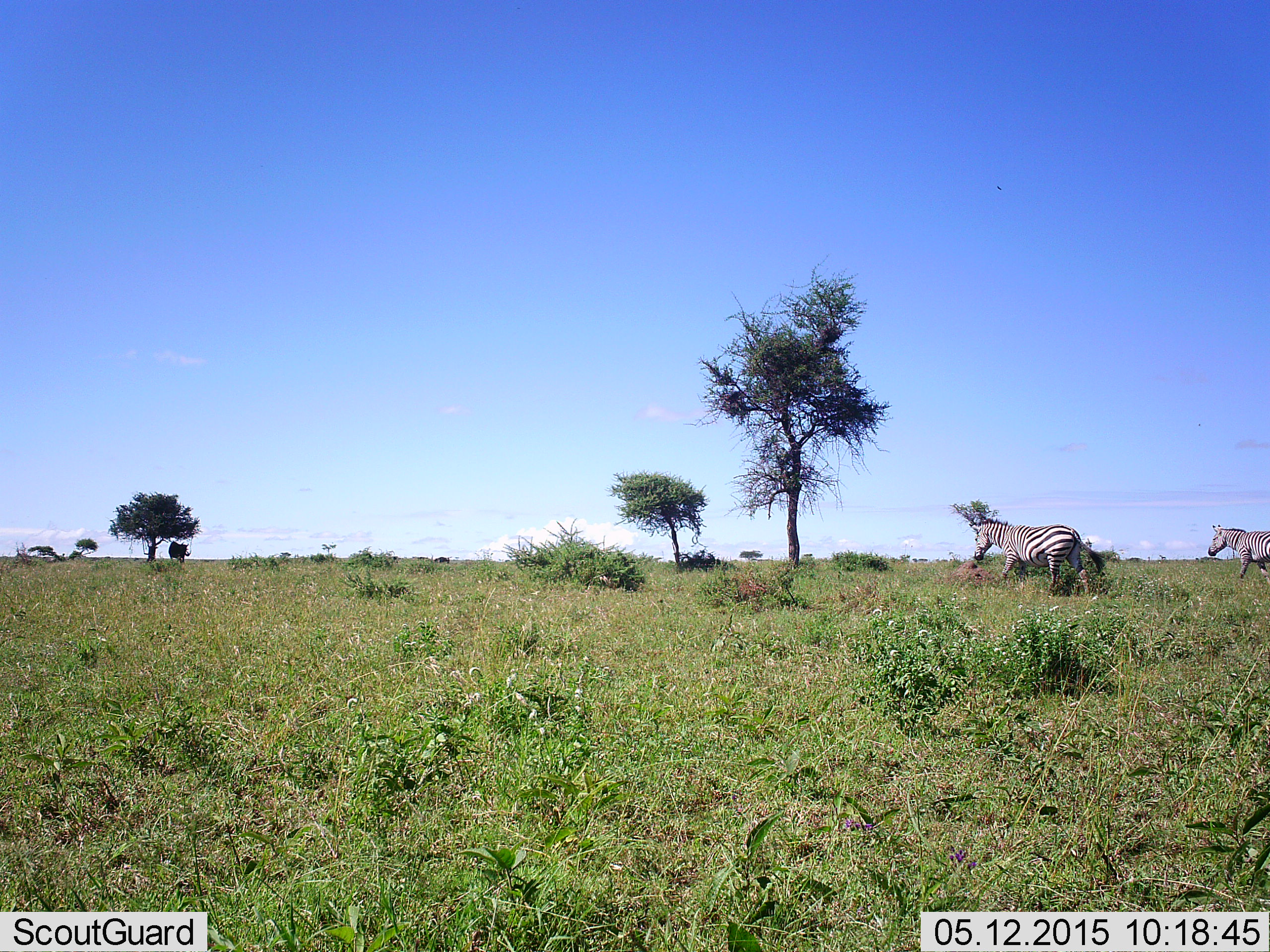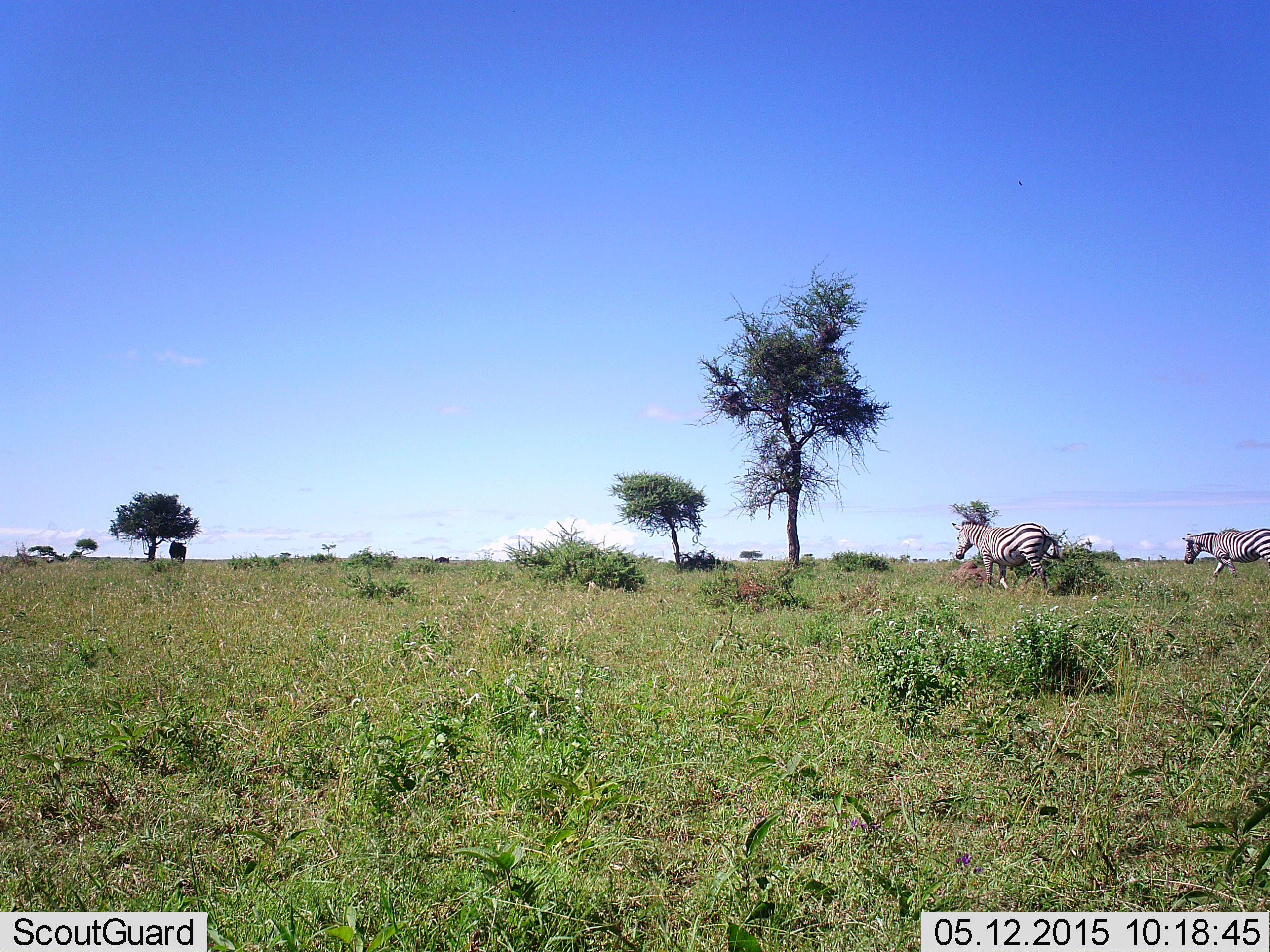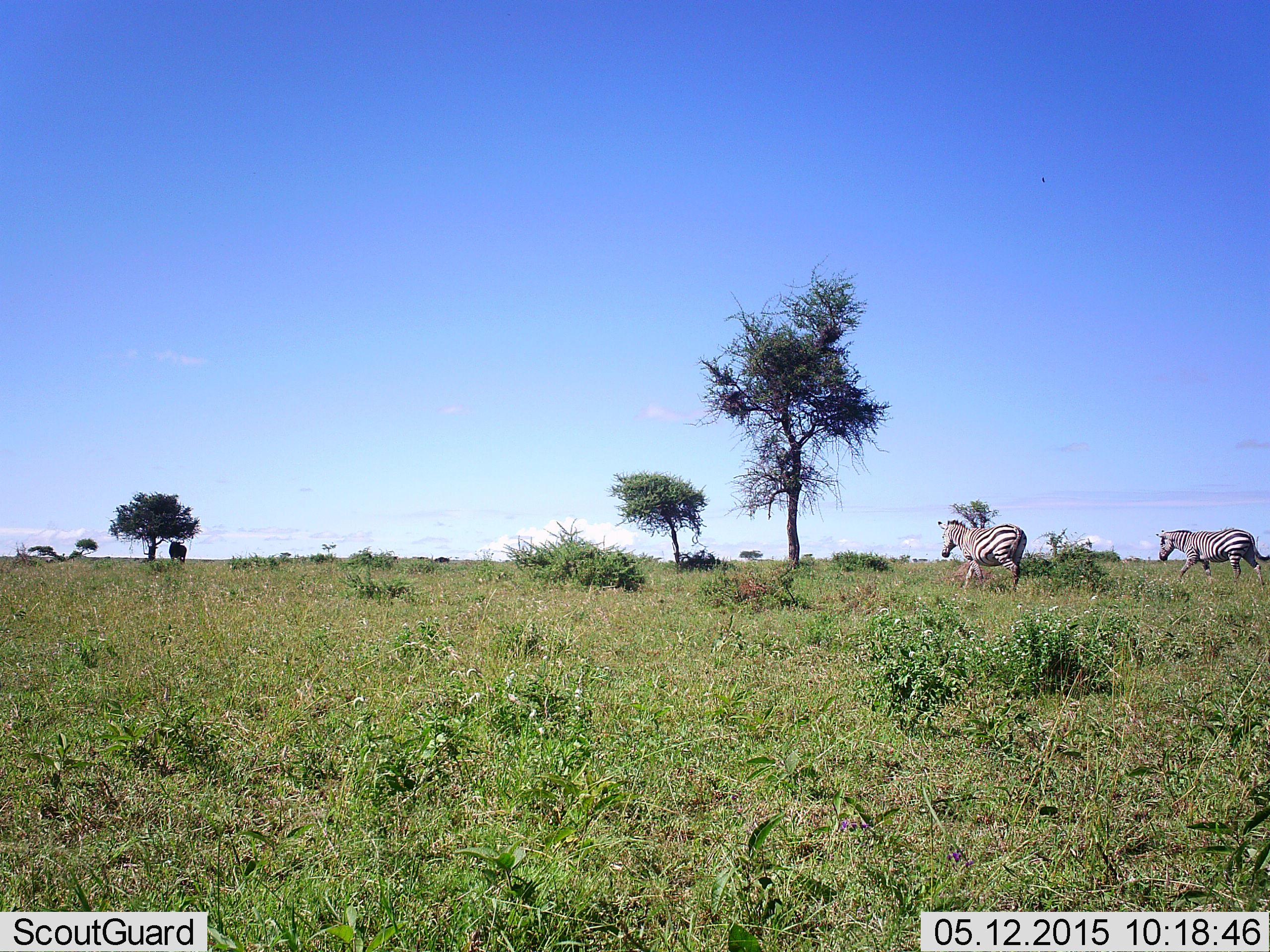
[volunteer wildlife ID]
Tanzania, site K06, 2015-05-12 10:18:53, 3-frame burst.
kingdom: Animalia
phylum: Chordata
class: Mammalia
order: Perissodactyla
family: Equidae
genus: Equus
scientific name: Equus quagga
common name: plains zebra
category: zebra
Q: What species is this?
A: Zebra (plains zebra) (Equus quagga).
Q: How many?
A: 2.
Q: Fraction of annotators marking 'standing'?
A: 0%.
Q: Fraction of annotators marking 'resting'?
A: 0%.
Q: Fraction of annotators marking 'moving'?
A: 100%.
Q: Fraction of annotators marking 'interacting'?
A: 0%.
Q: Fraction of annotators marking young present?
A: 0%.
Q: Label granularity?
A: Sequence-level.